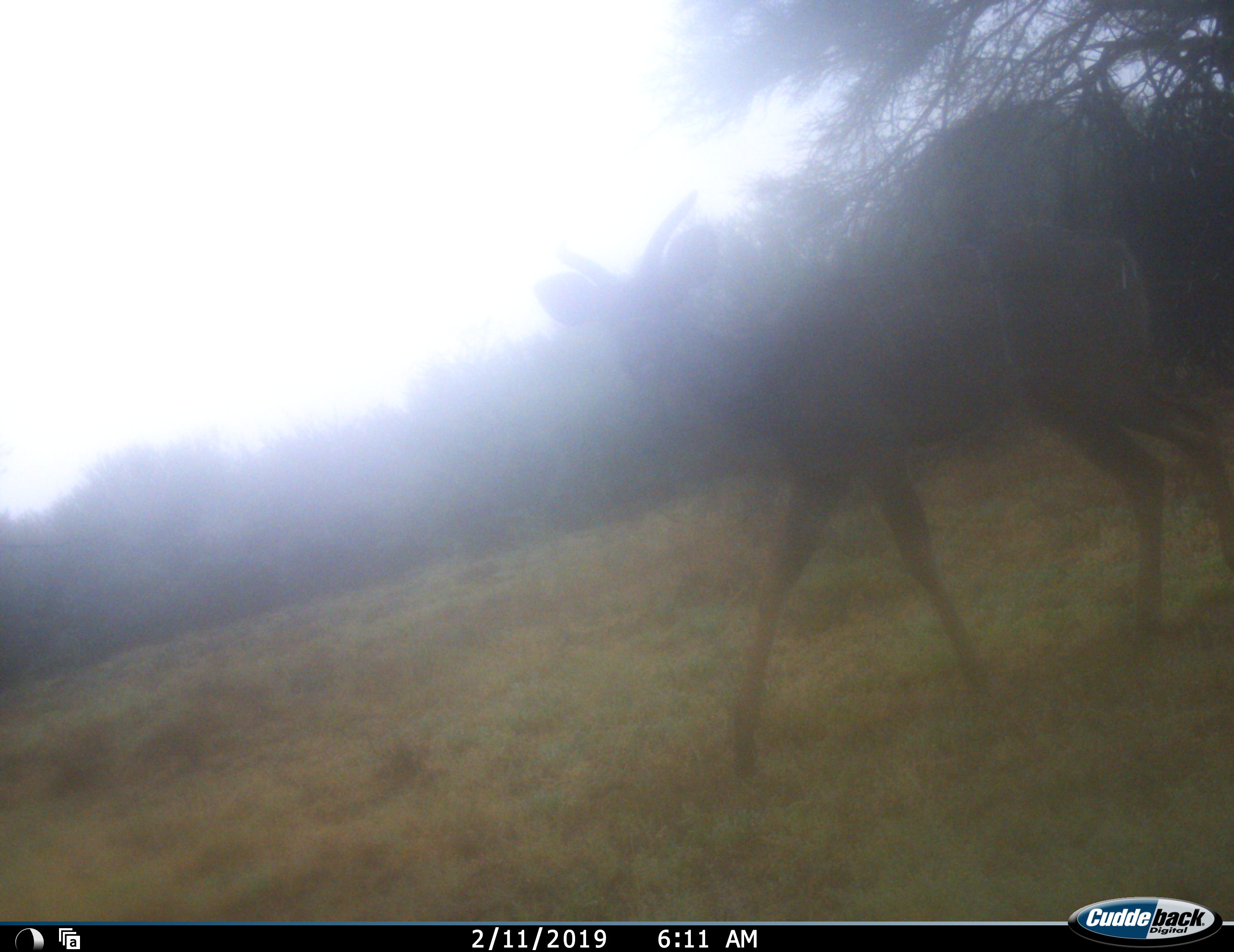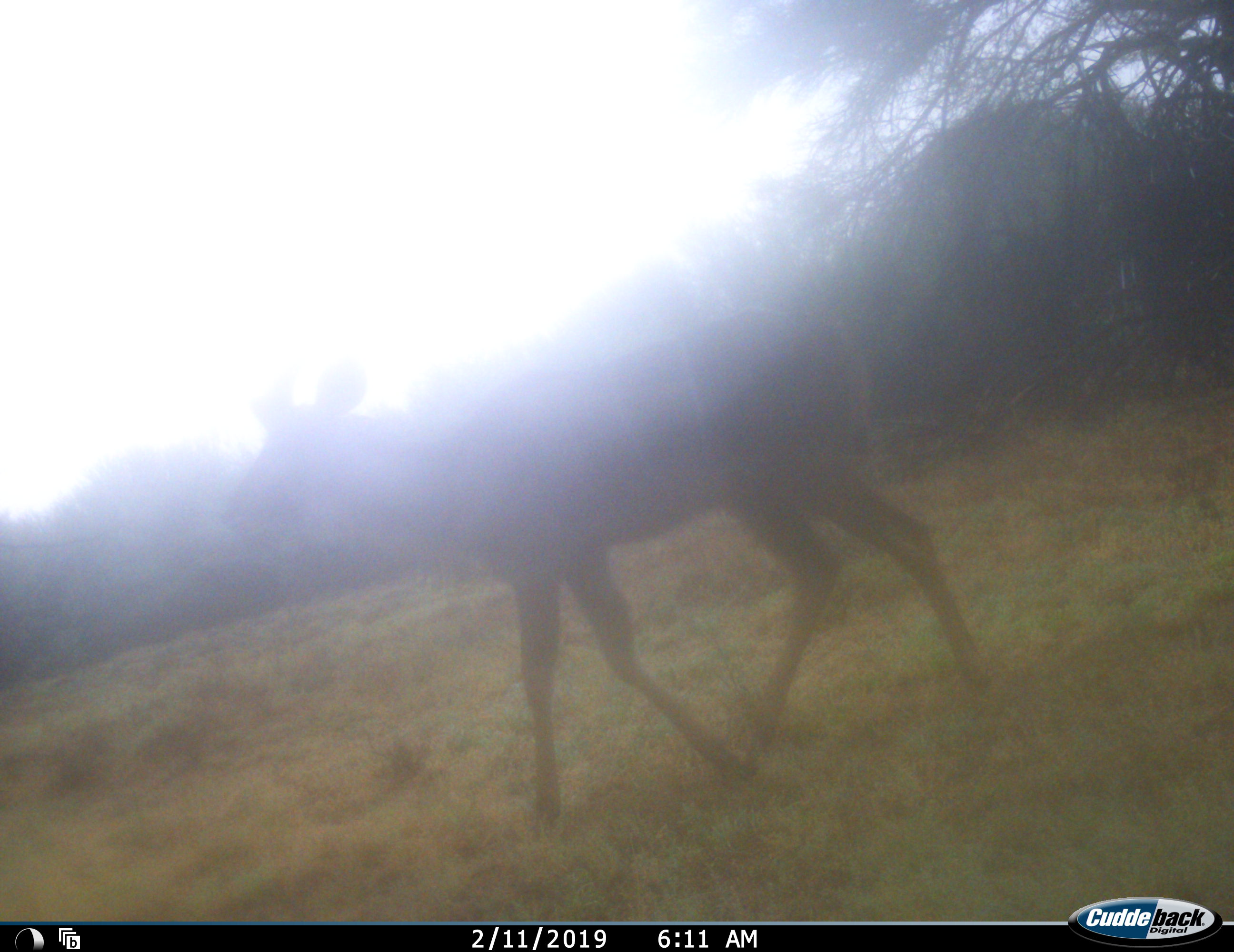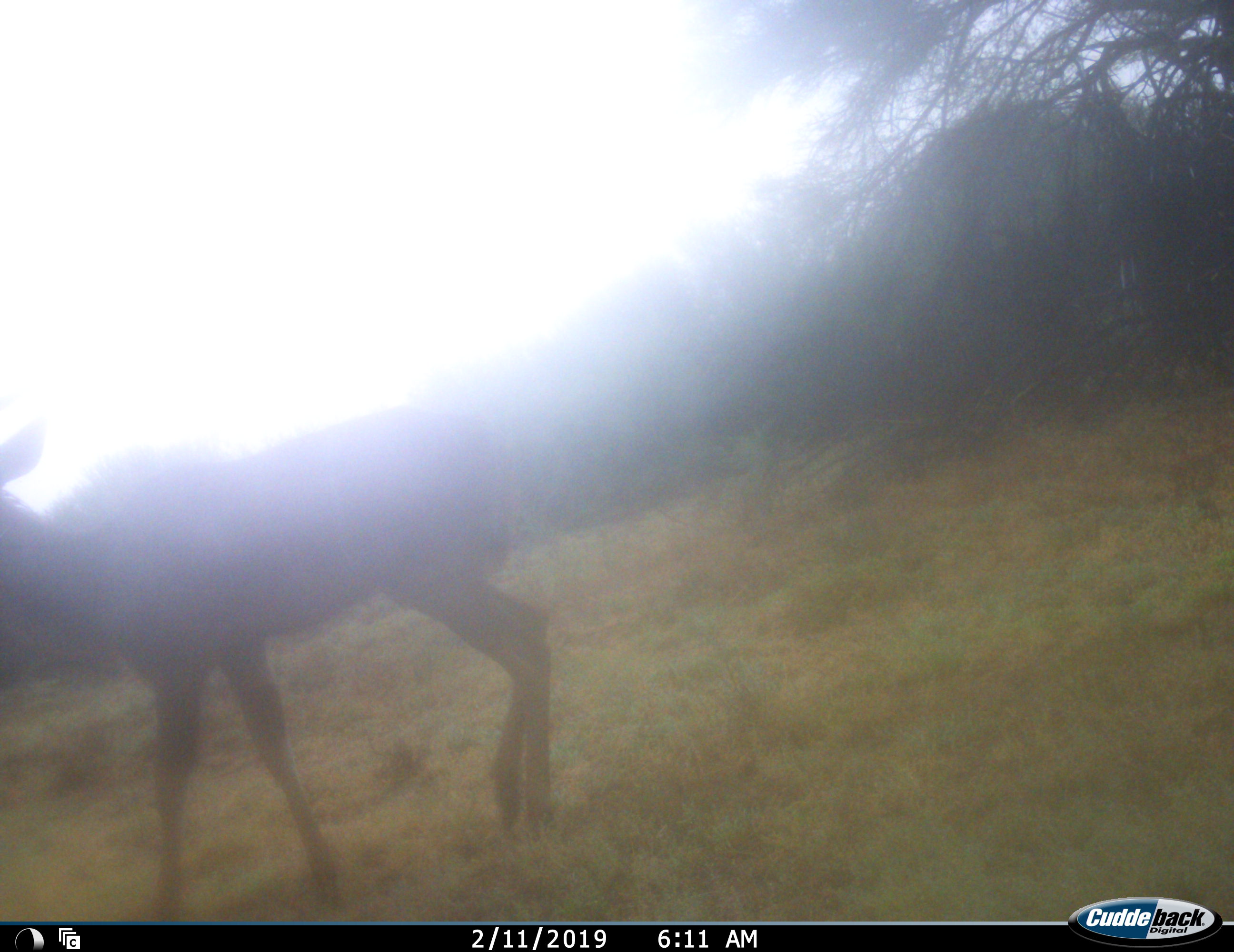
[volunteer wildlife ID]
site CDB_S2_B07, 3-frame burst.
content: unidentified animal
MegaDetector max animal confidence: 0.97